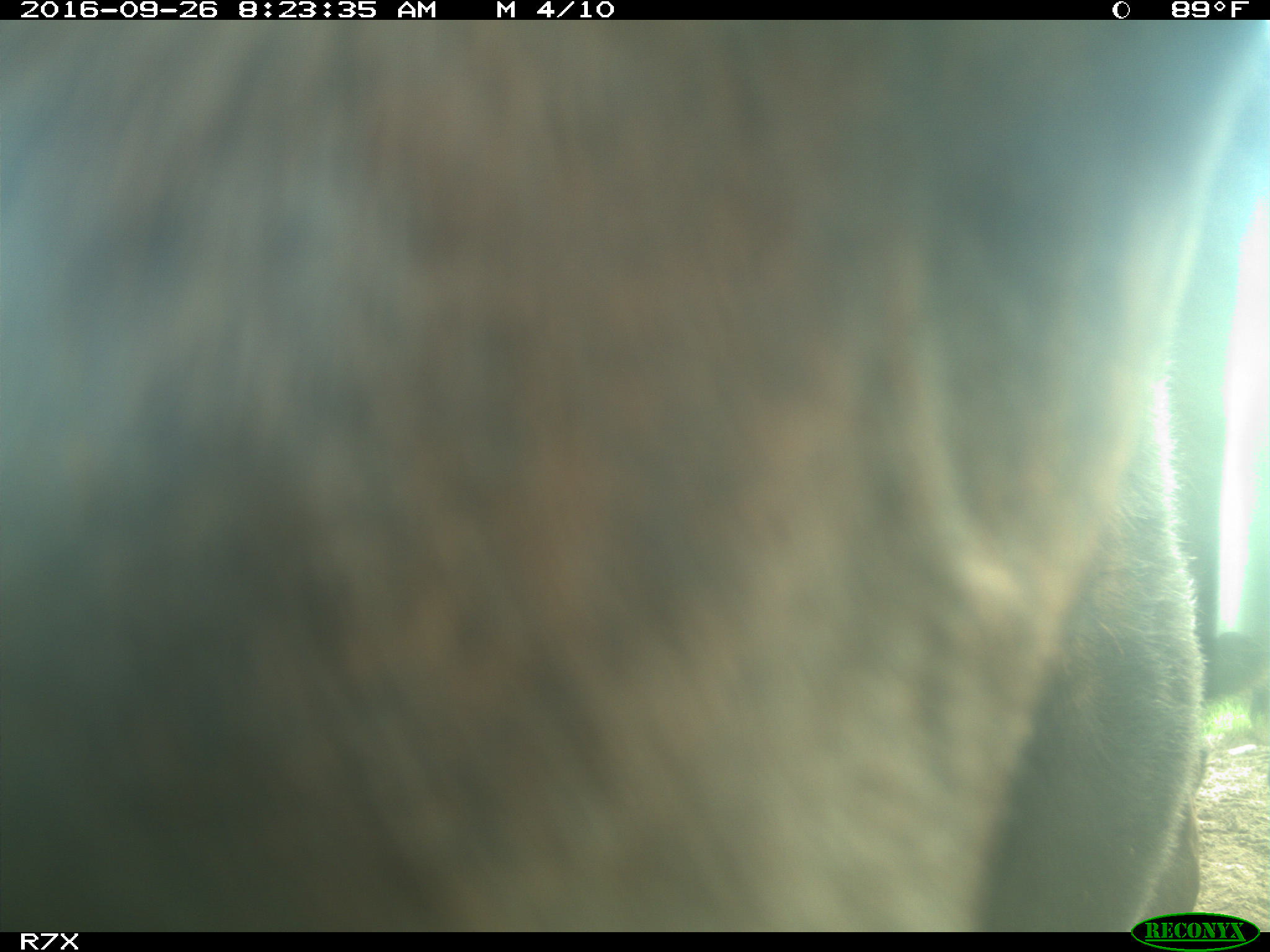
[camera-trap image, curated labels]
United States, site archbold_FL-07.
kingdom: Animalia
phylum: Chordata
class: Mammalia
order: Artiodactyla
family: Bovidae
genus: Bos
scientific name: Bos taurus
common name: domestic cow